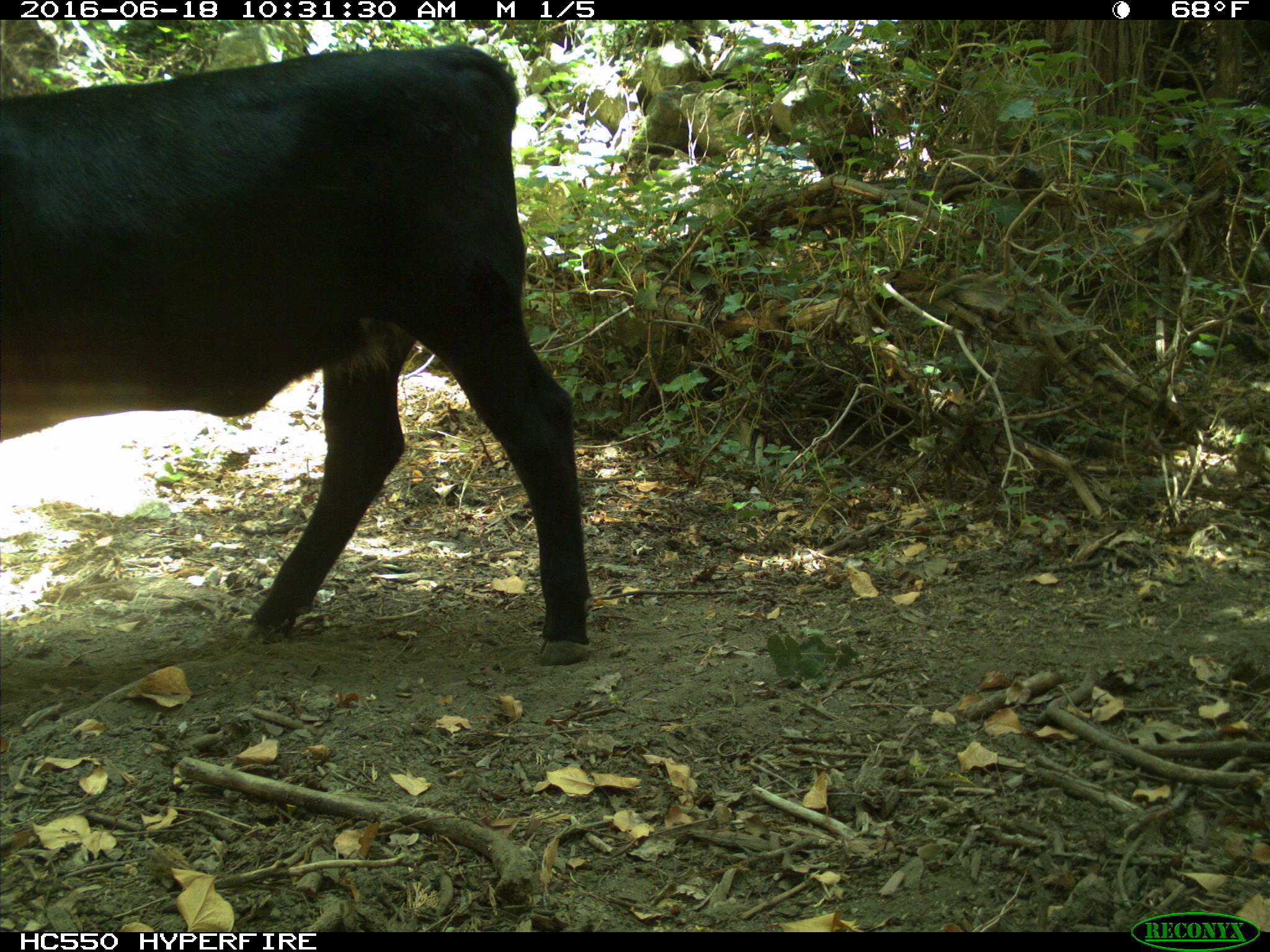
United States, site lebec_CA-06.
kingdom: Animalia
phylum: Chordata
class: Mammalia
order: Artiodactyla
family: Bovidae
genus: Bos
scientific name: Bos taurus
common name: domestic cow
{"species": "Bos taurus (domestic cow)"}